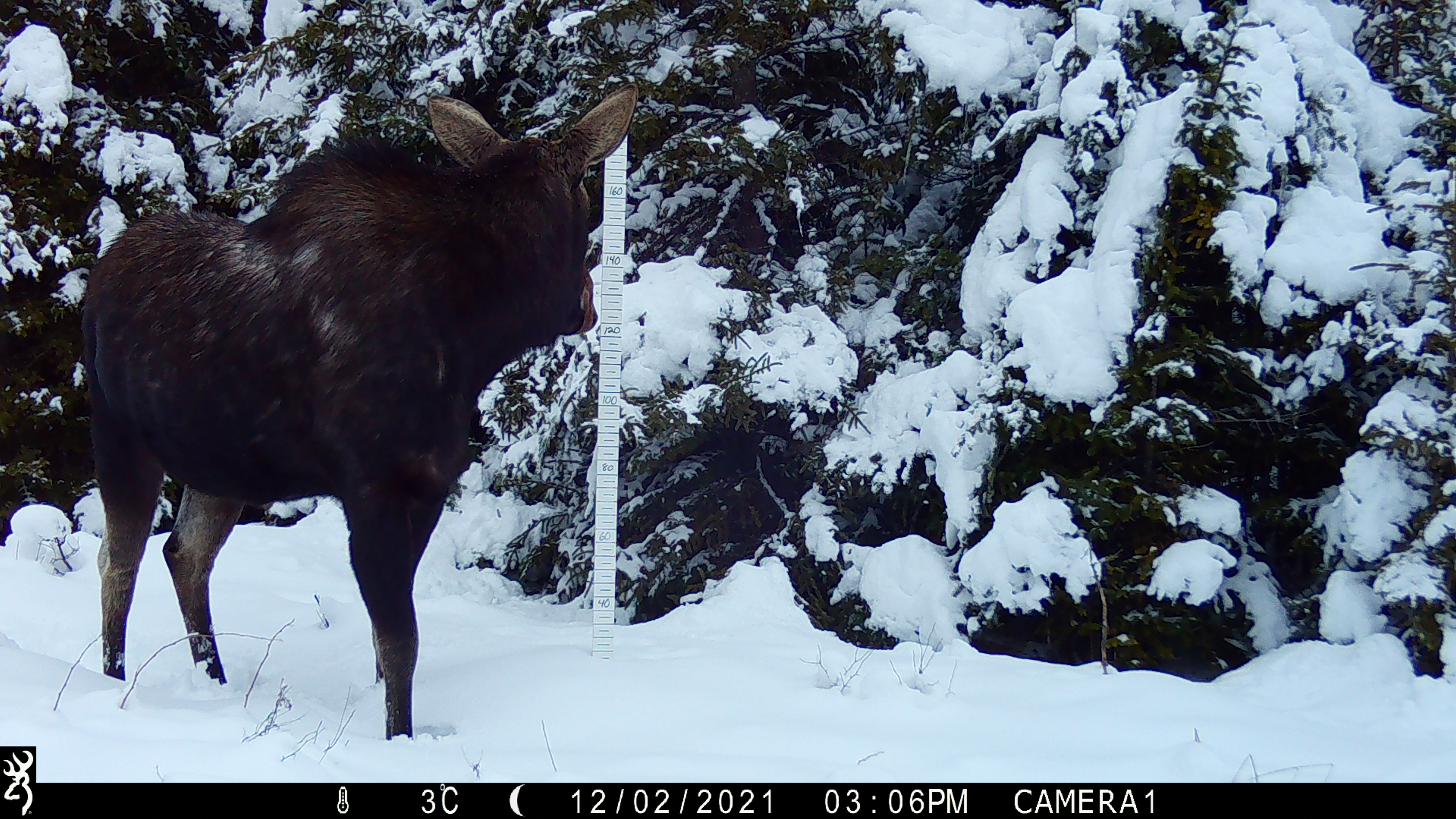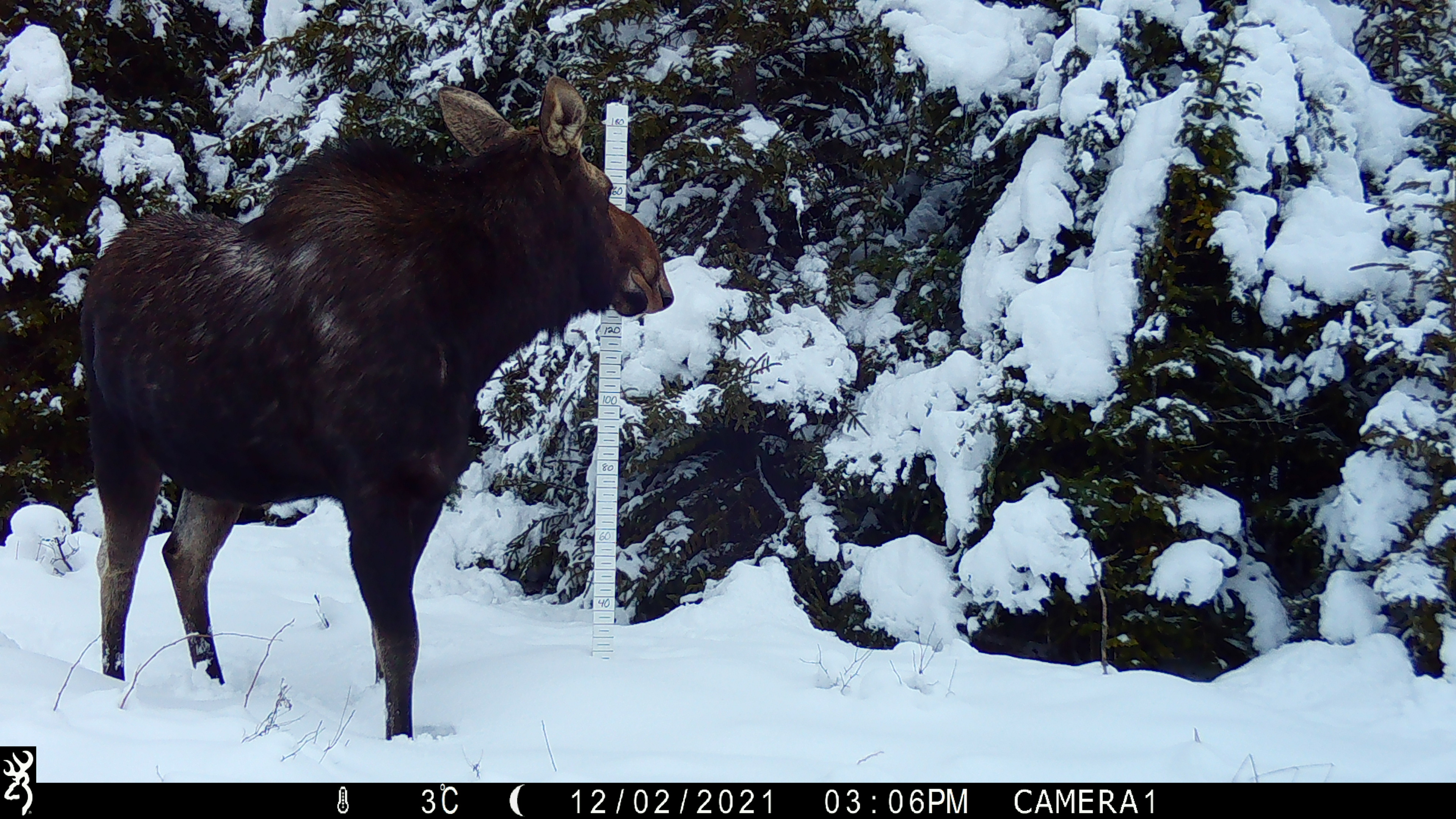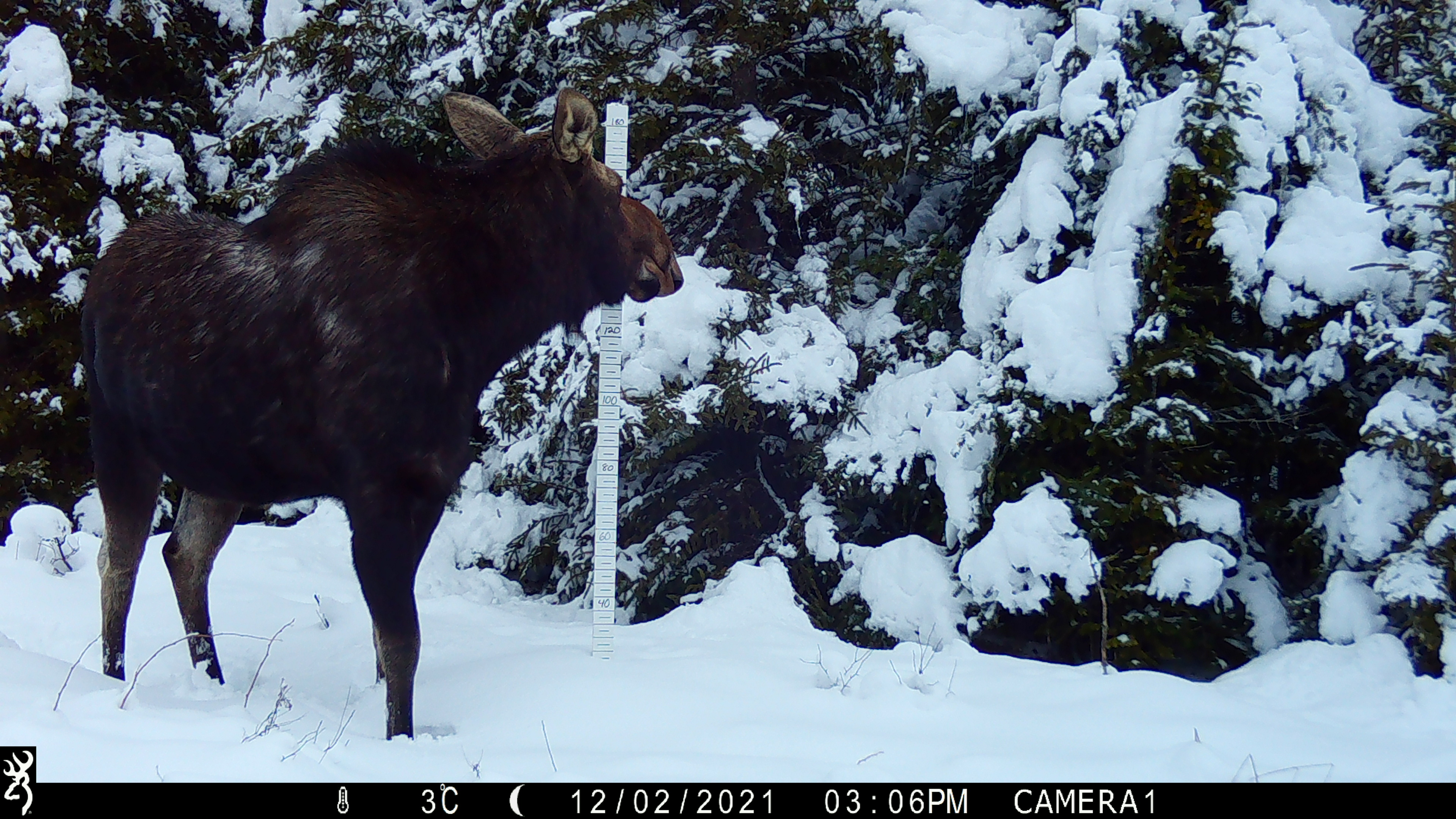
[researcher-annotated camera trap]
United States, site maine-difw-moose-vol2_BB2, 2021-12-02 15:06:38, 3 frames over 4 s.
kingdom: Animalia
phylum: Chordata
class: Mammalia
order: Artiodactyla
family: Cervidae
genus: Alces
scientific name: Alces alces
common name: moose